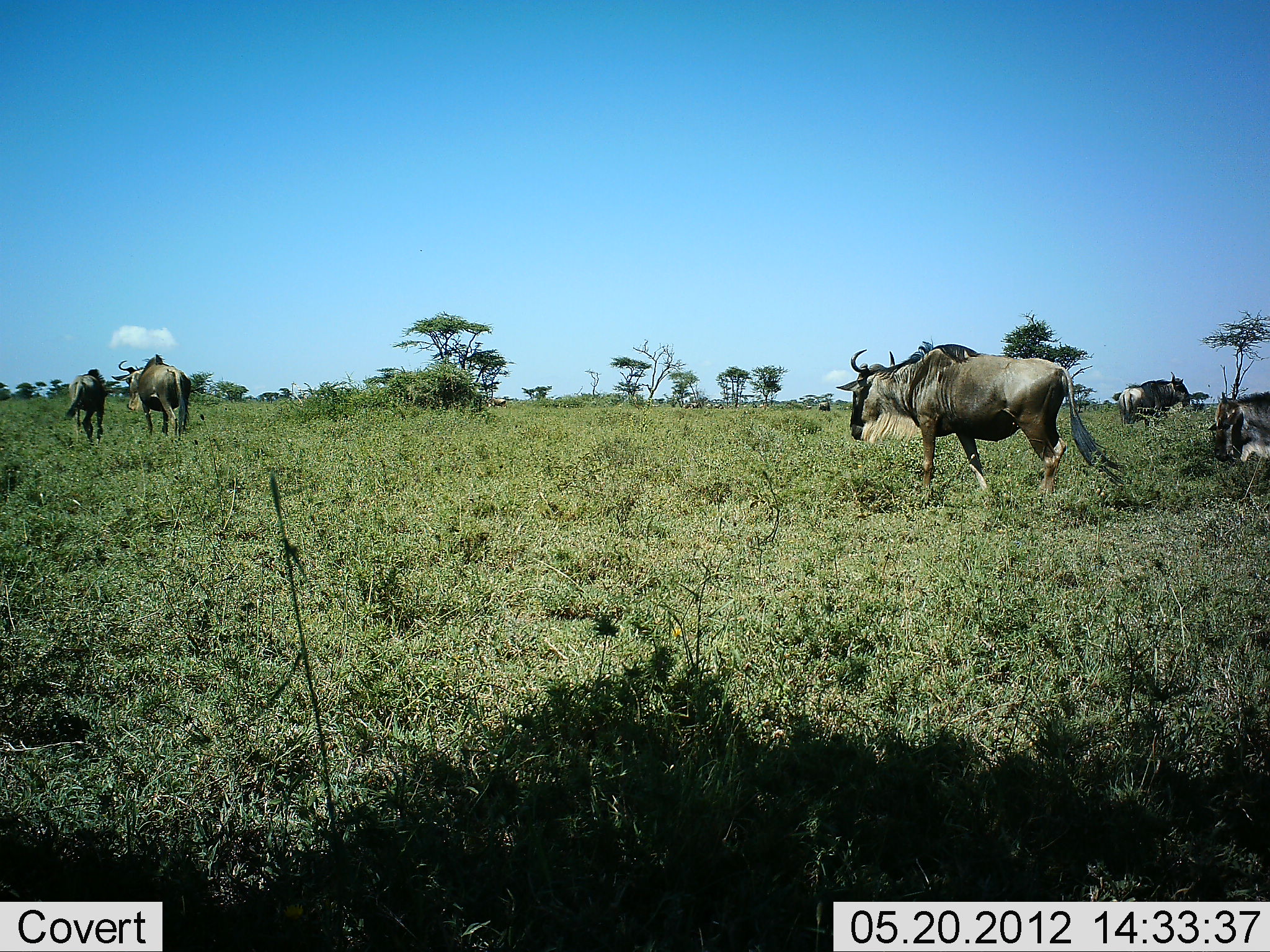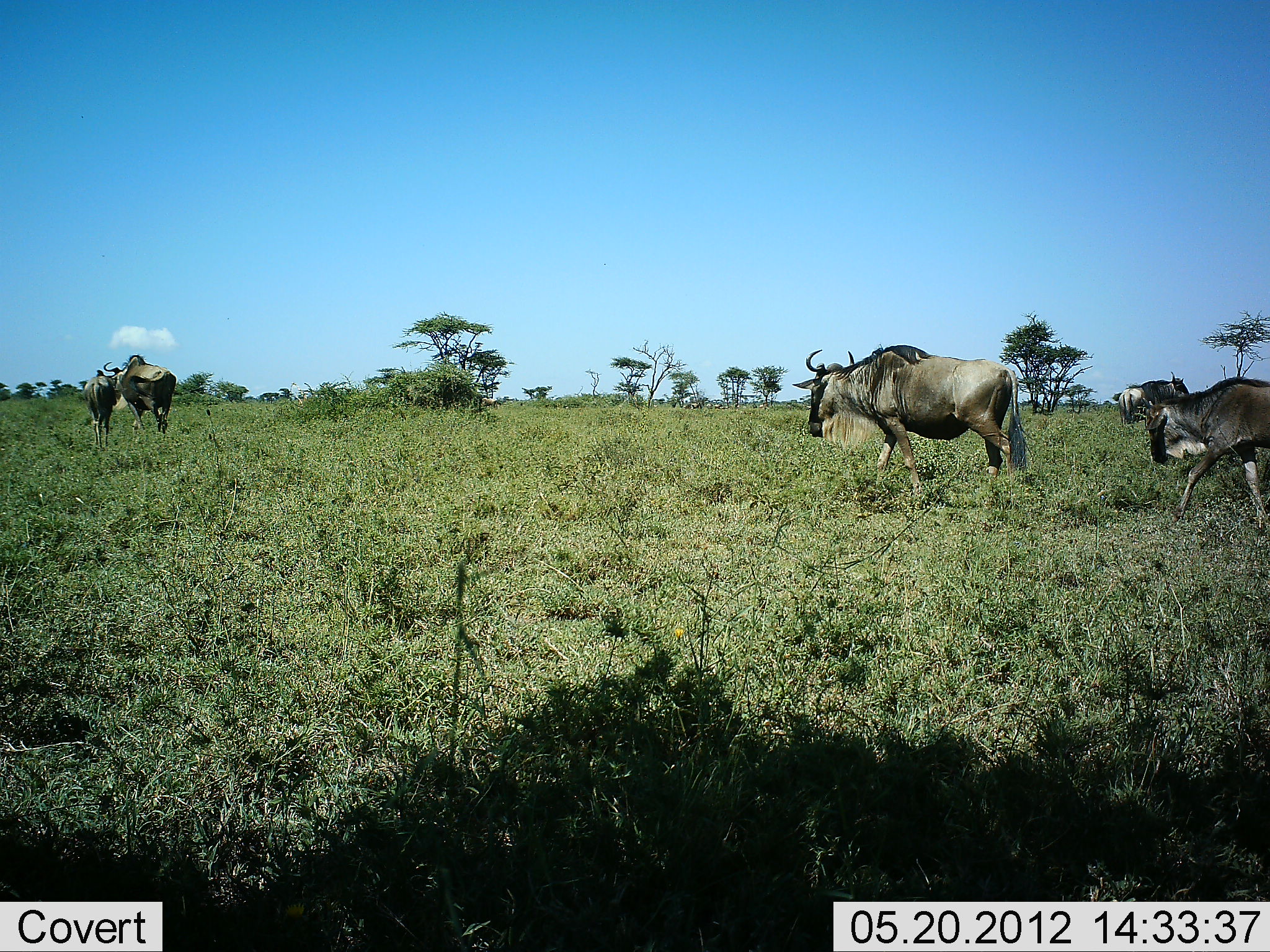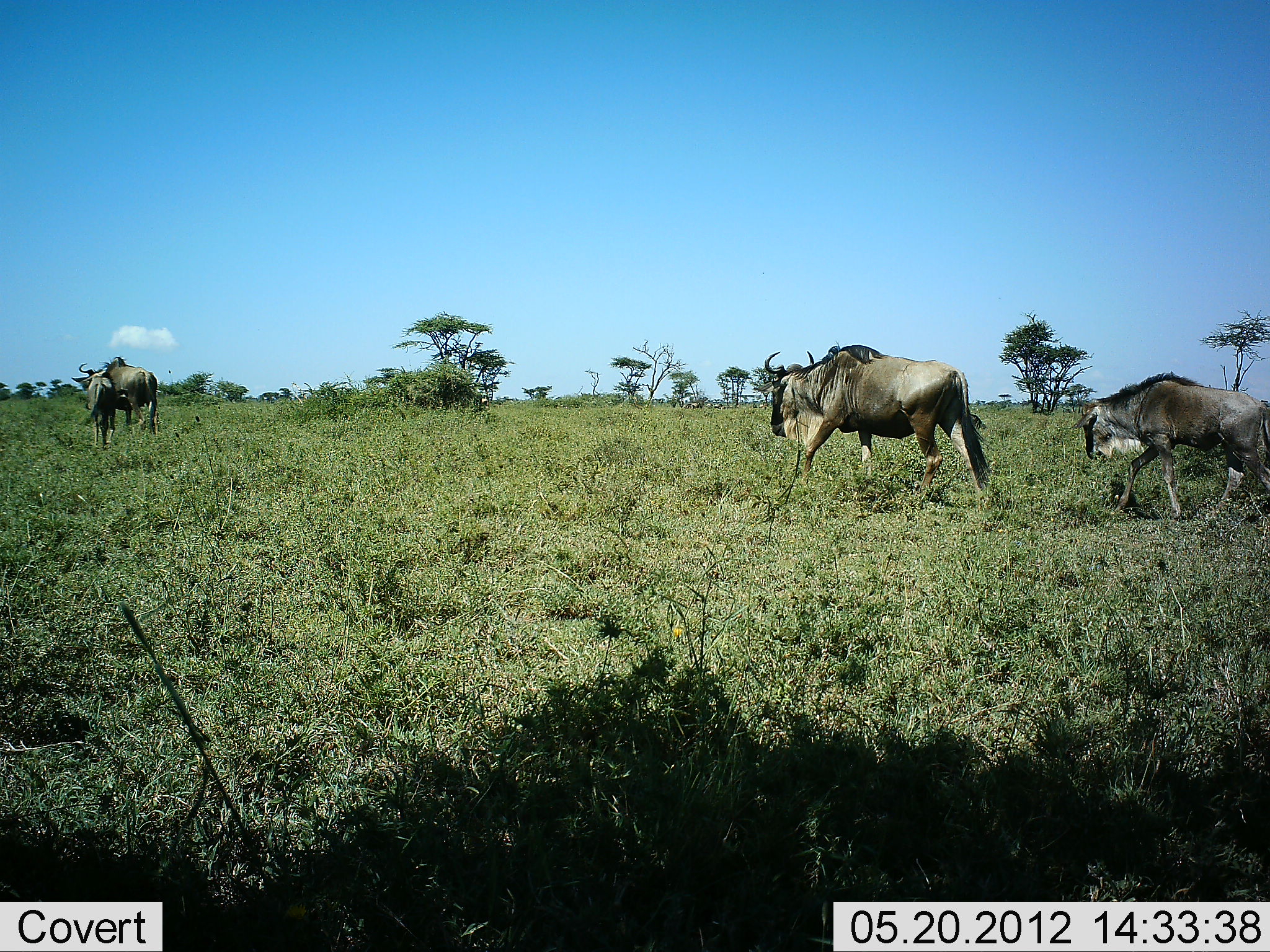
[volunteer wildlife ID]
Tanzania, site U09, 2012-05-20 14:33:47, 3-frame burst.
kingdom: Animalia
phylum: Chordata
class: Mammalia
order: Artiodactyla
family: Bovidae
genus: Connochaetes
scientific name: Connochaetes taurinus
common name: blue wildebeest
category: wildebeest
Wildebeest (blue wildebeest) (Connochaetes taurinus), count 5. Behavior (volunteer vote fractions): standing 30%, resting 0%, moving 100%, interacting 0%. Young present (vote fraction): 20%. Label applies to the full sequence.